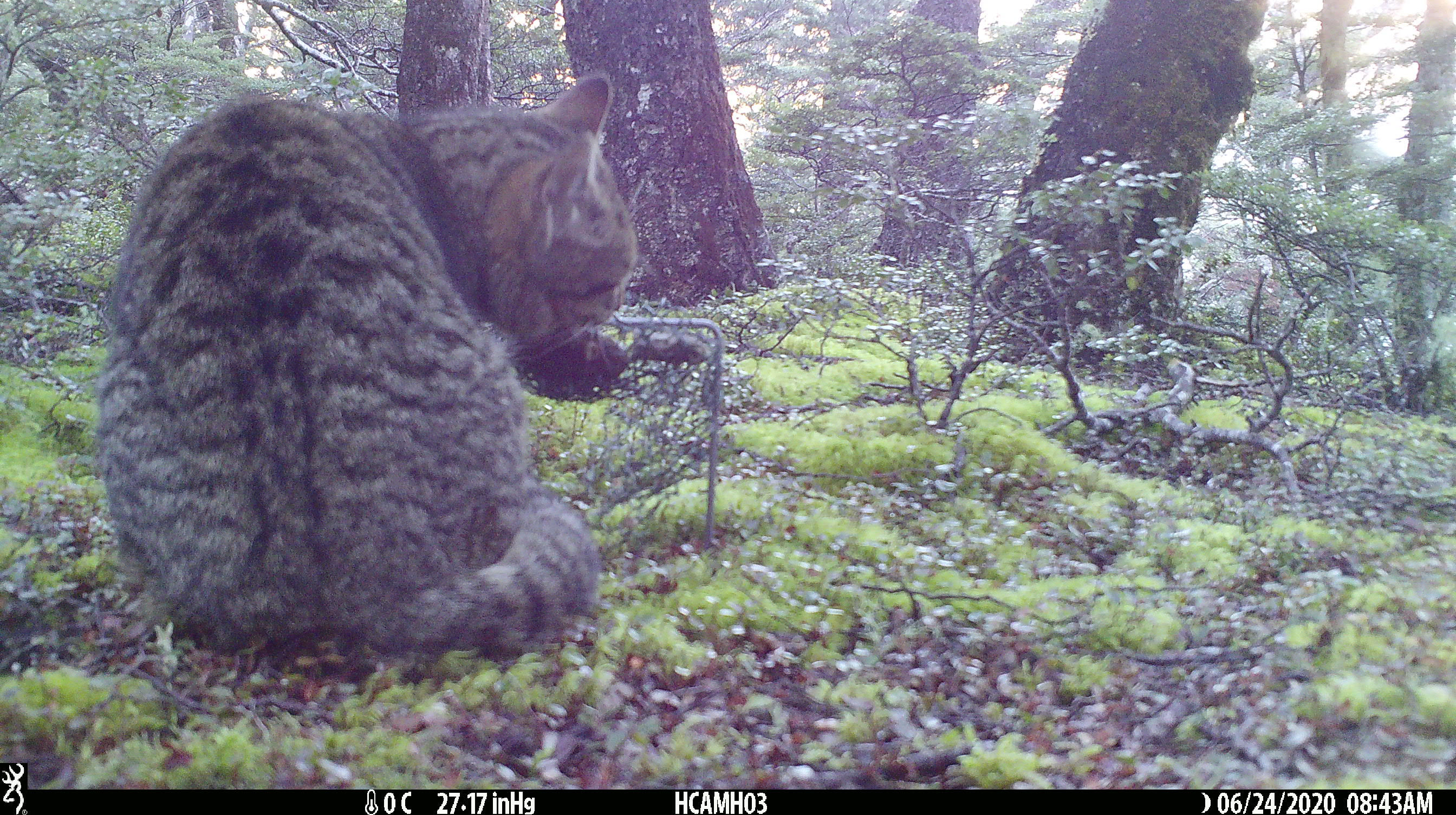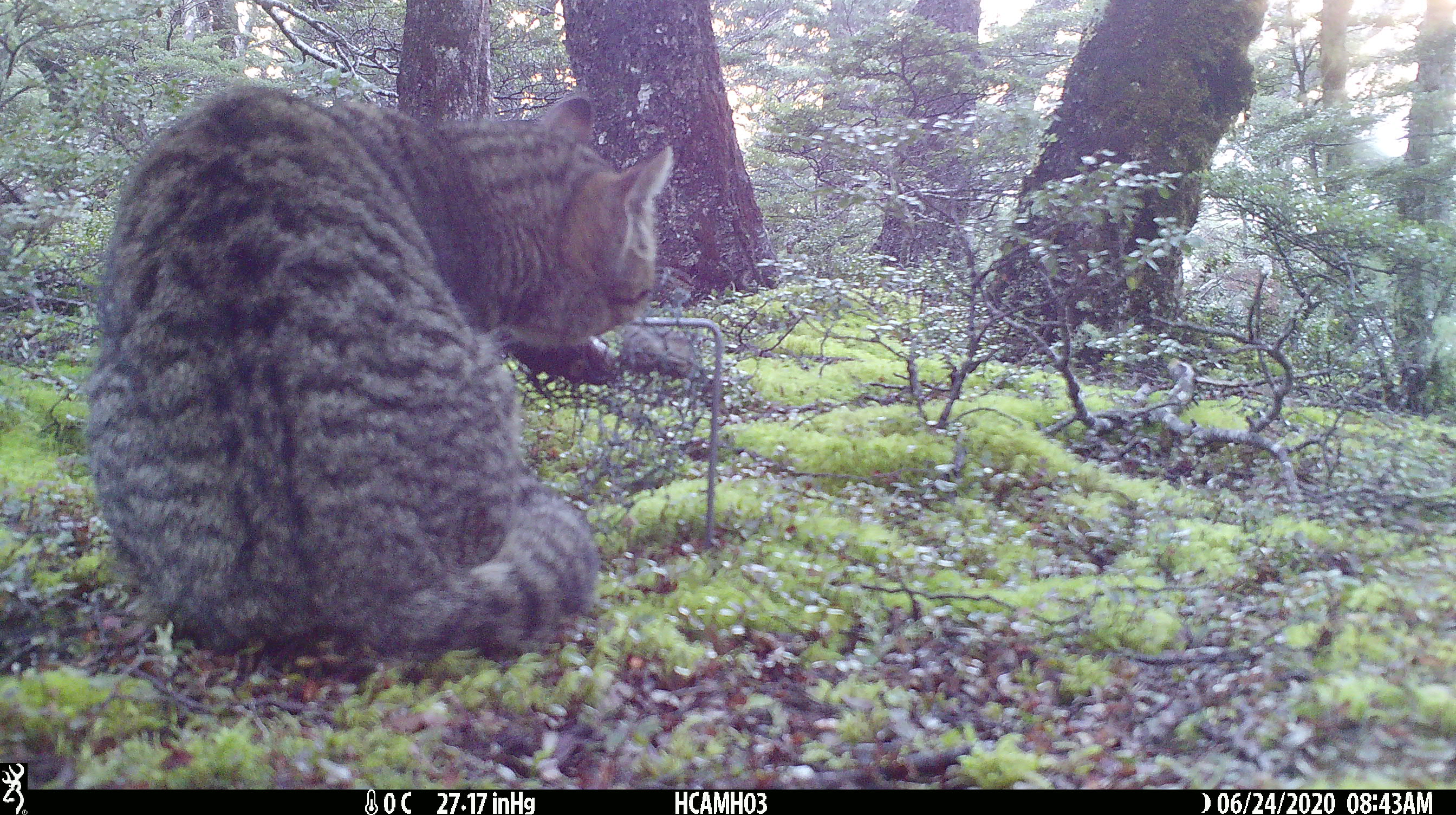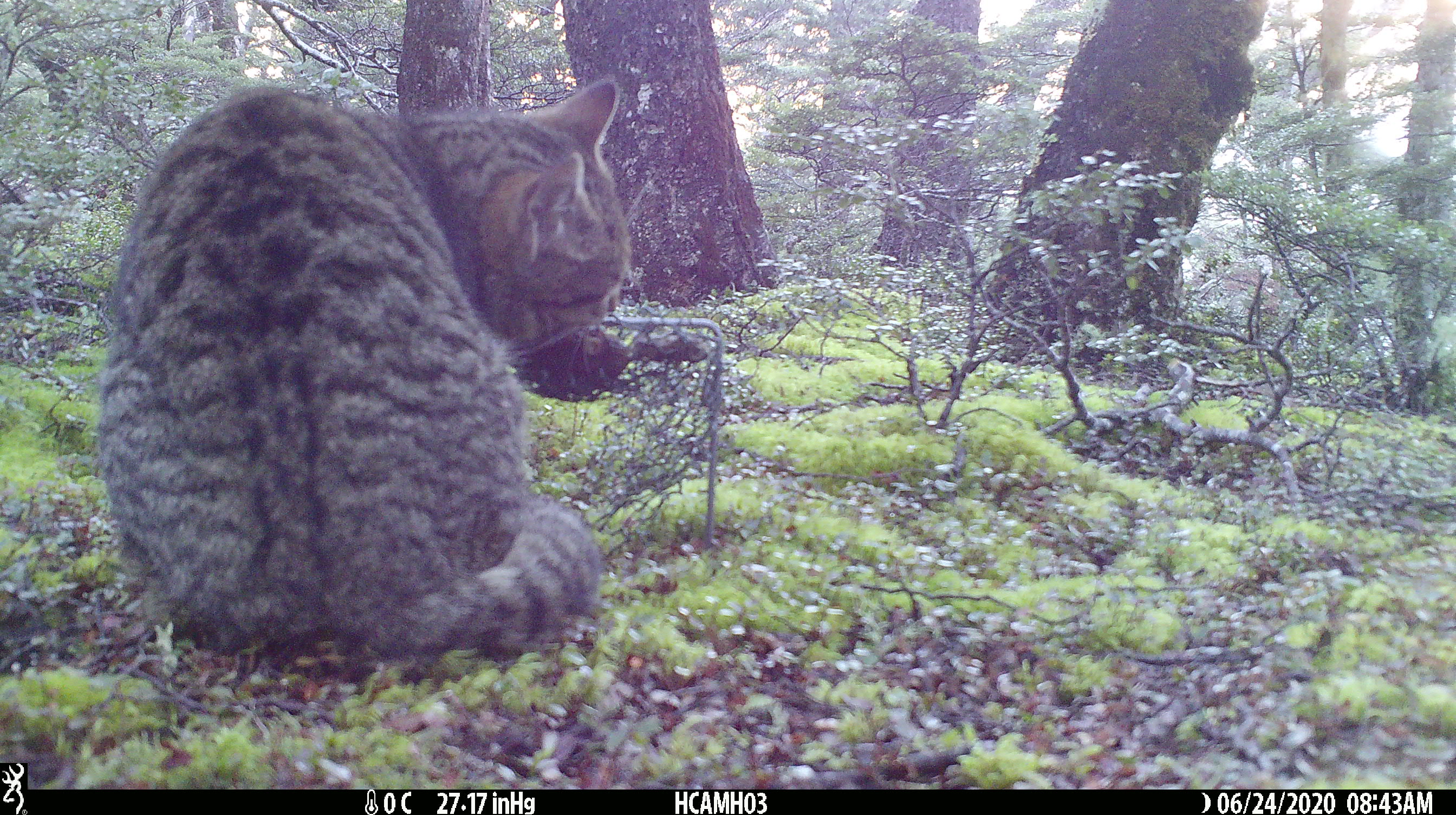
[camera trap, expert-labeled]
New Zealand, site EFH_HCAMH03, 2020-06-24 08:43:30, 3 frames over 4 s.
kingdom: Animalia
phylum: Chordata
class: Mammalia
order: Carnivora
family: Felidae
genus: Felis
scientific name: Felis catus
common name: domestic cat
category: cat